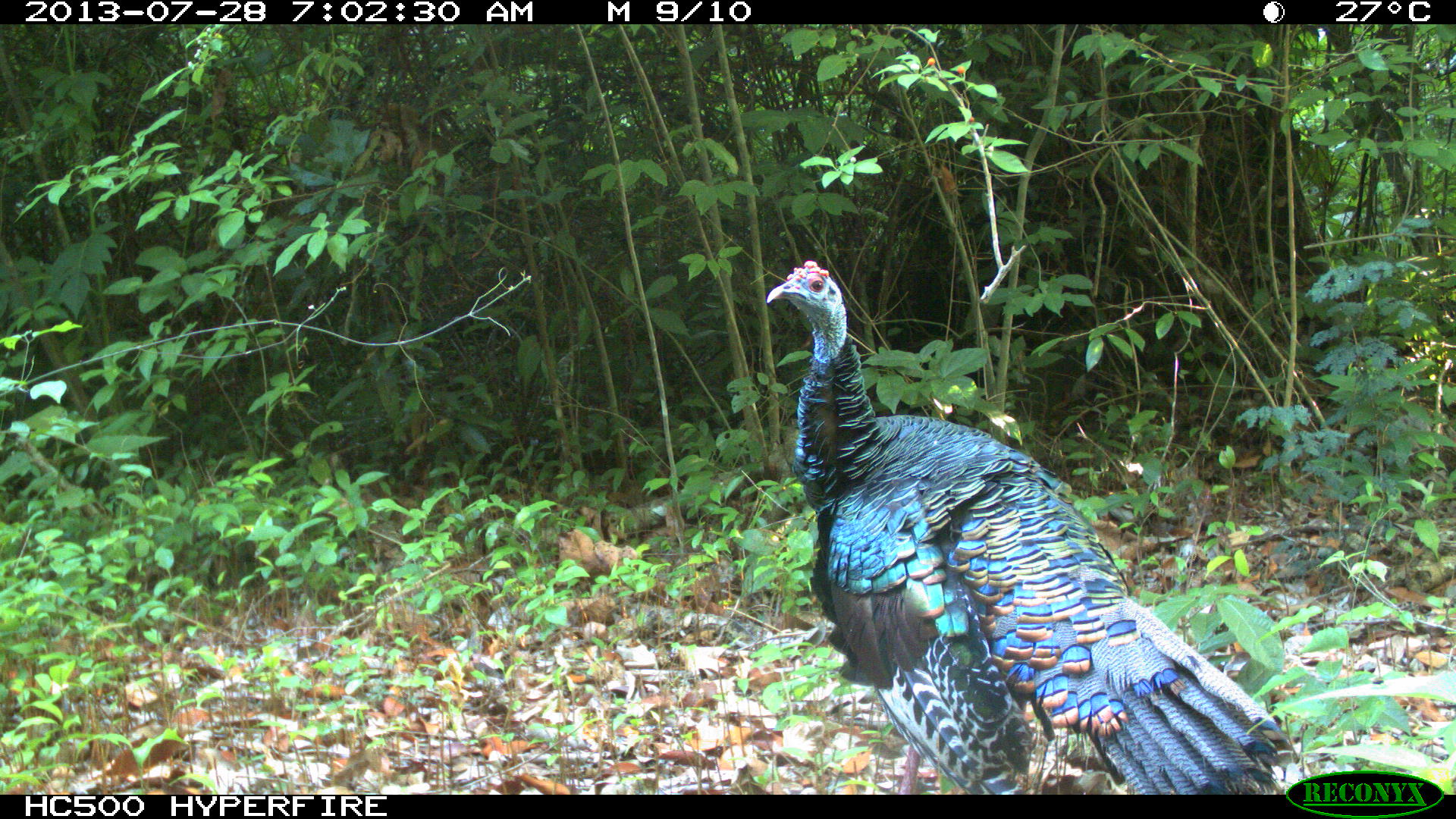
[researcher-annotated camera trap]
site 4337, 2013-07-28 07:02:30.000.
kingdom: Animalia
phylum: Chordata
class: Aves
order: Galliformes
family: Phasianidae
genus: Meleagris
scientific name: Meleagris ocellata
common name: ocellated turkey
Meleagris ocellata (ocellated turkey), count 1, sex male.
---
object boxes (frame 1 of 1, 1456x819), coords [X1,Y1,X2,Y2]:
meleagris ocellata: [766,259,1294,795]